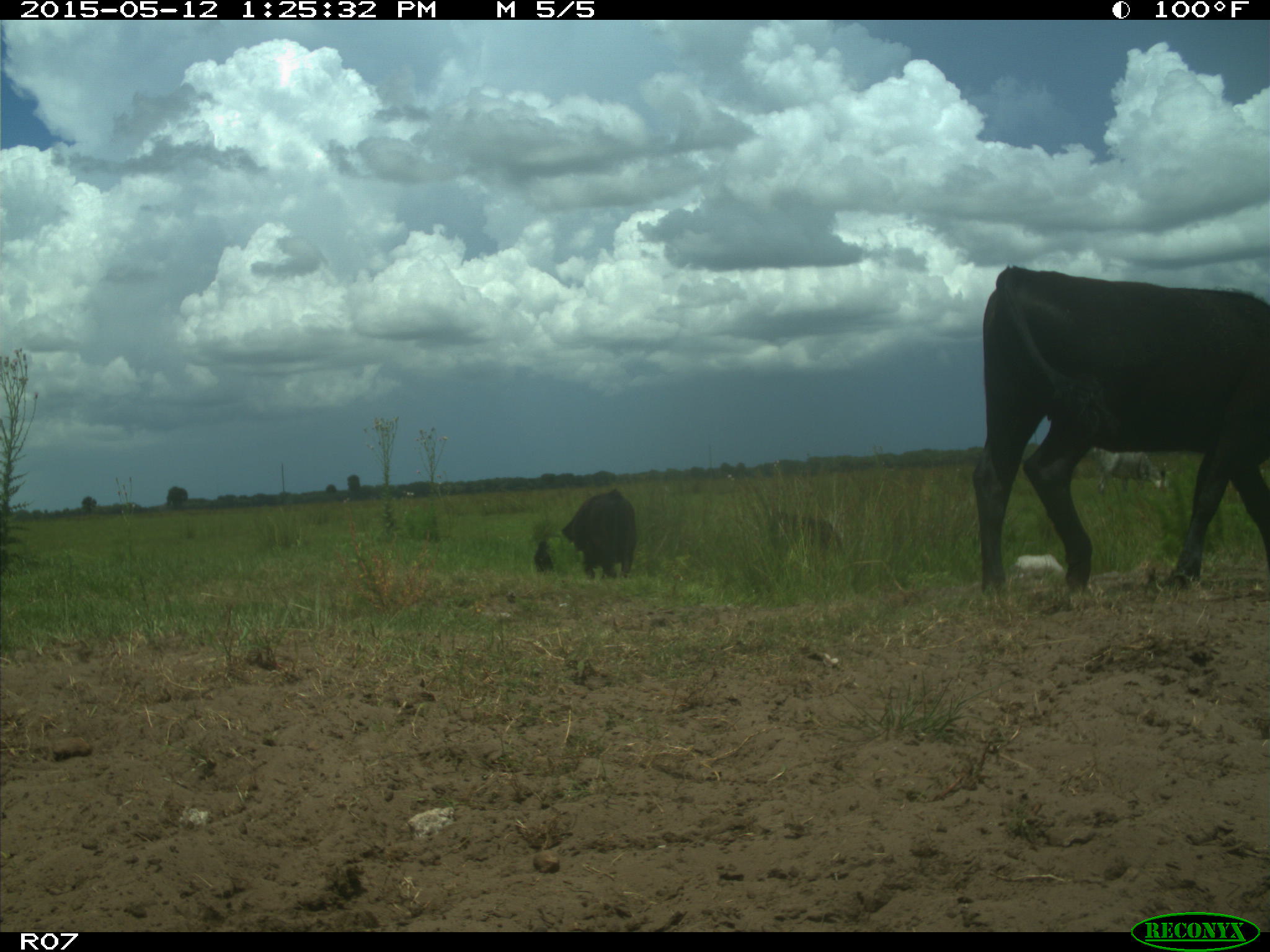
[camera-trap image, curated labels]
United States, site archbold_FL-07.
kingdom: Animalia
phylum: Chordata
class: Mammalia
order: Artiodactyla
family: Bovidae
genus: Bos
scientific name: Bos taurus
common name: domestic cow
Bos taurus (domestic cow).